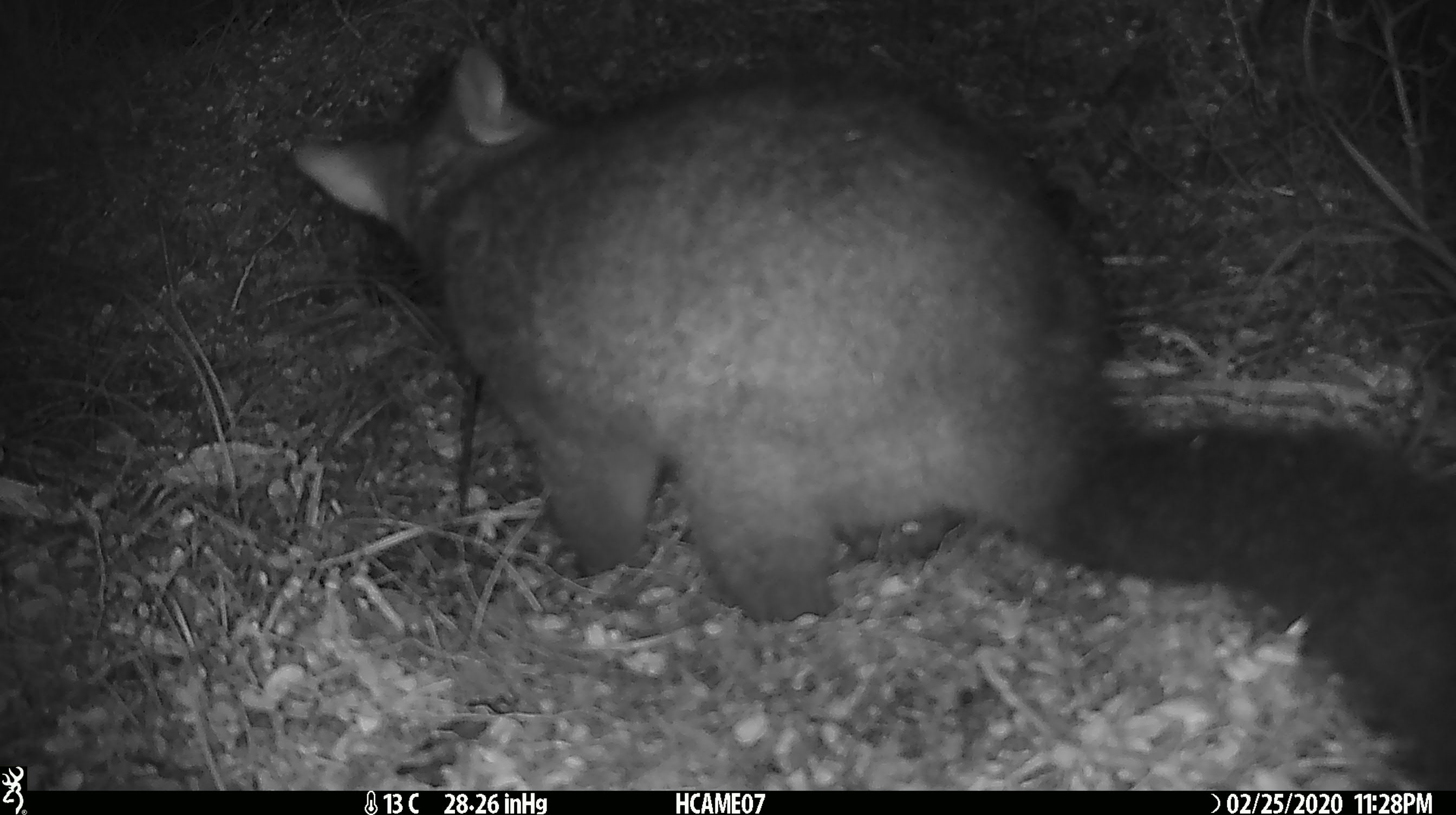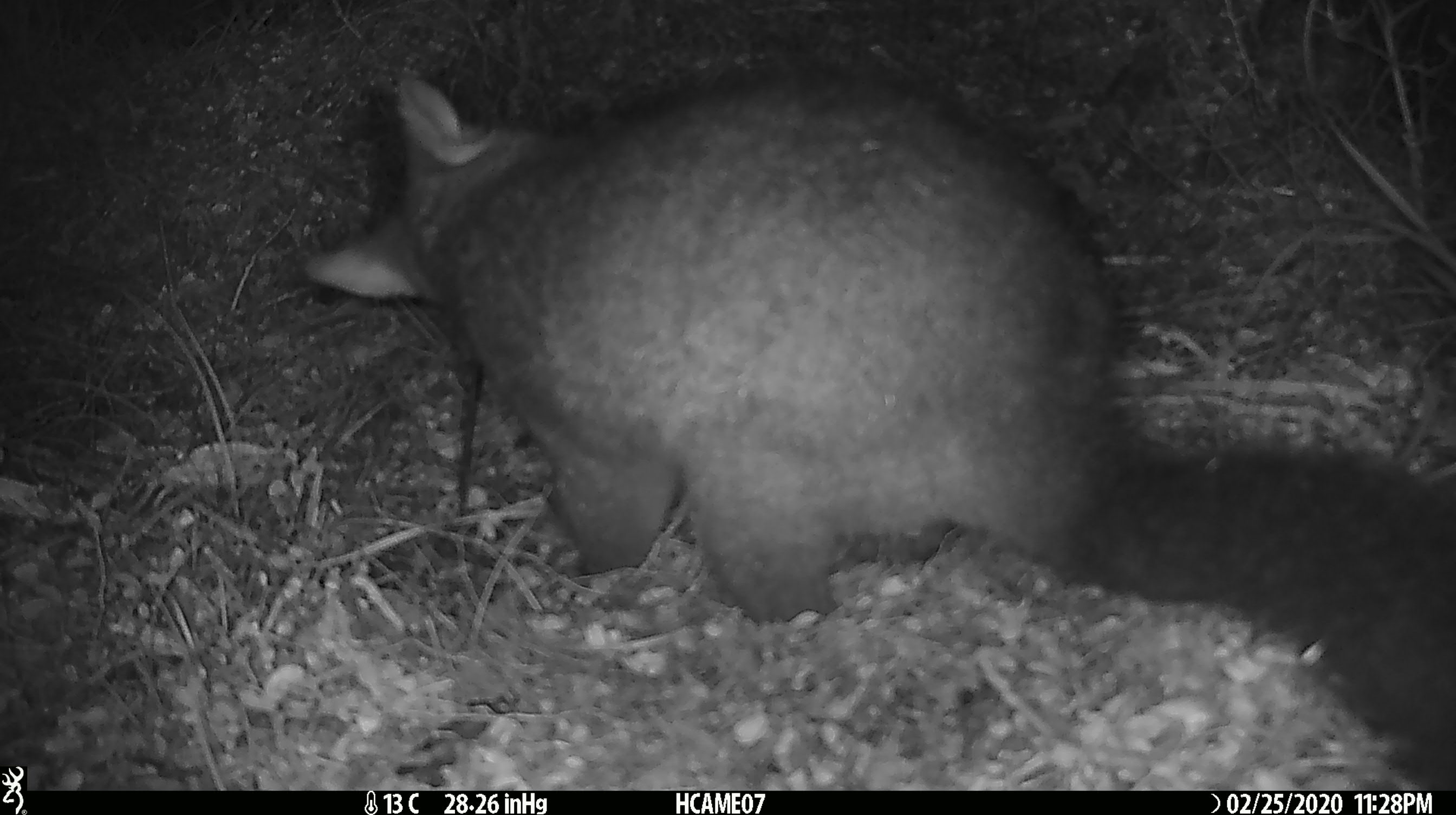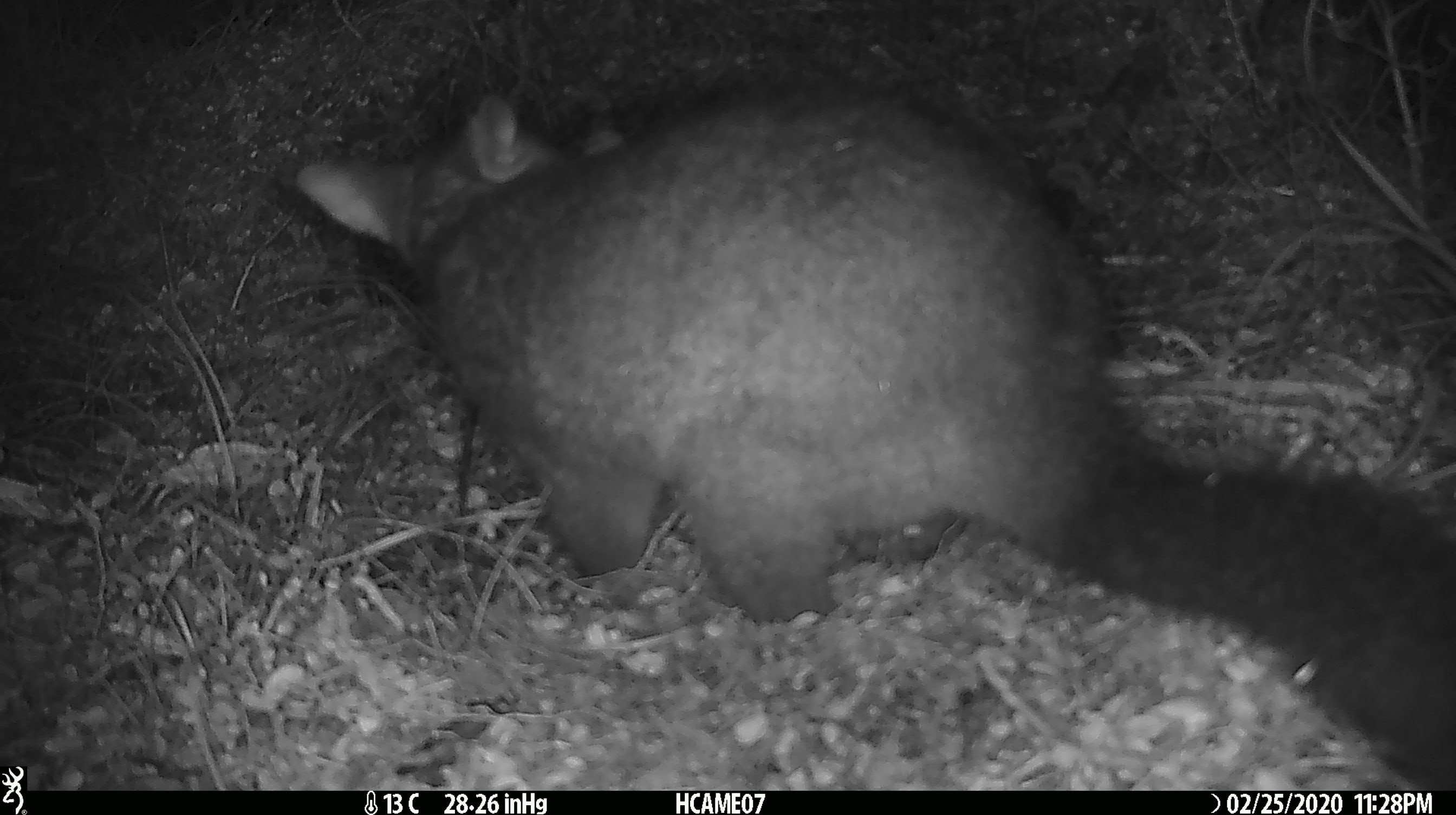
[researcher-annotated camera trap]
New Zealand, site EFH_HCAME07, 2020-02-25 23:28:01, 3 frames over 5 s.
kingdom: Animalia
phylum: Chordata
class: Mammalia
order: Diprotodontia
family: Phalangeridae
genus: Trichosurus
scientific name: Trichosurus vulpecula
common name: common brushtail possum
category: possum